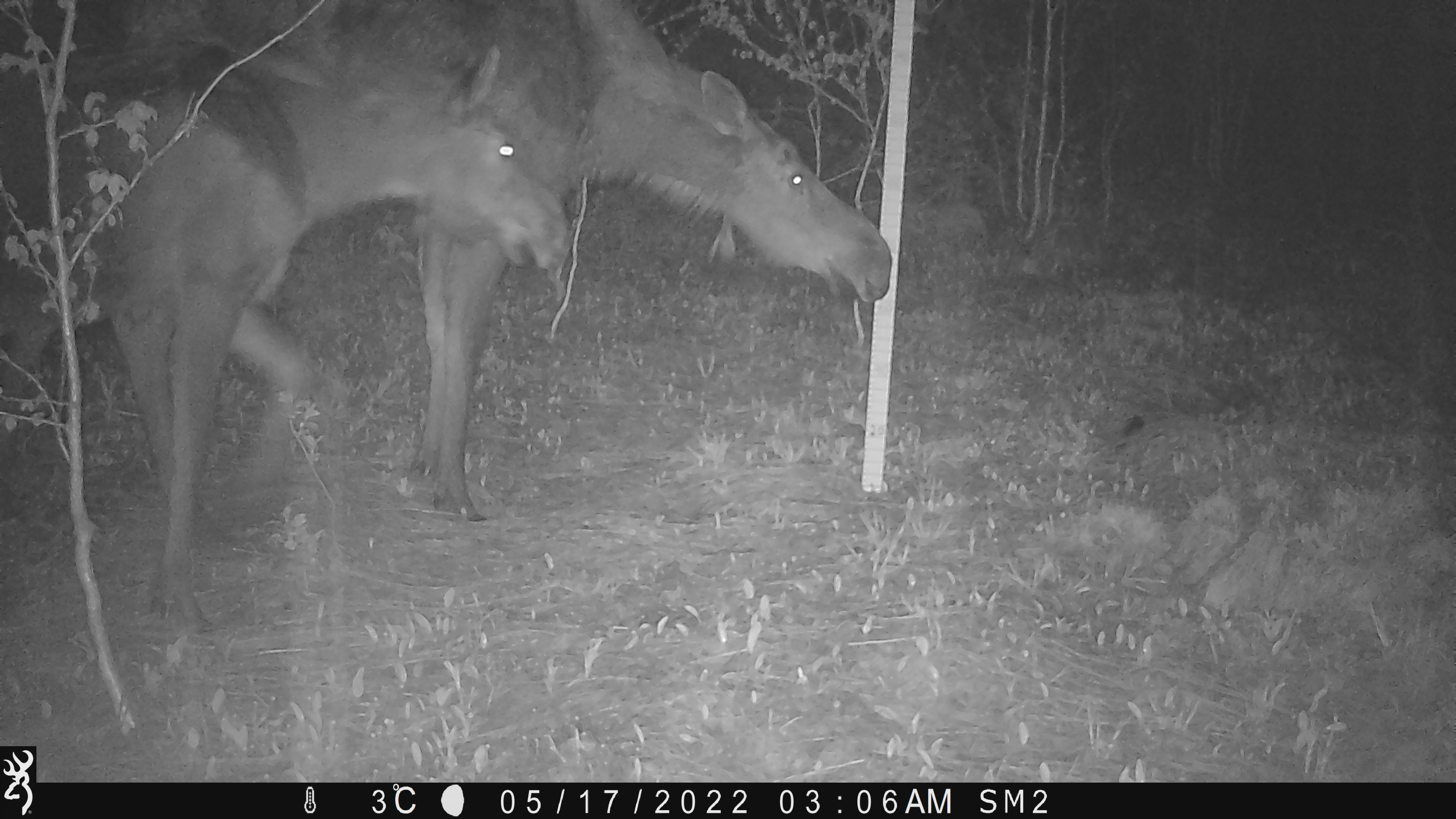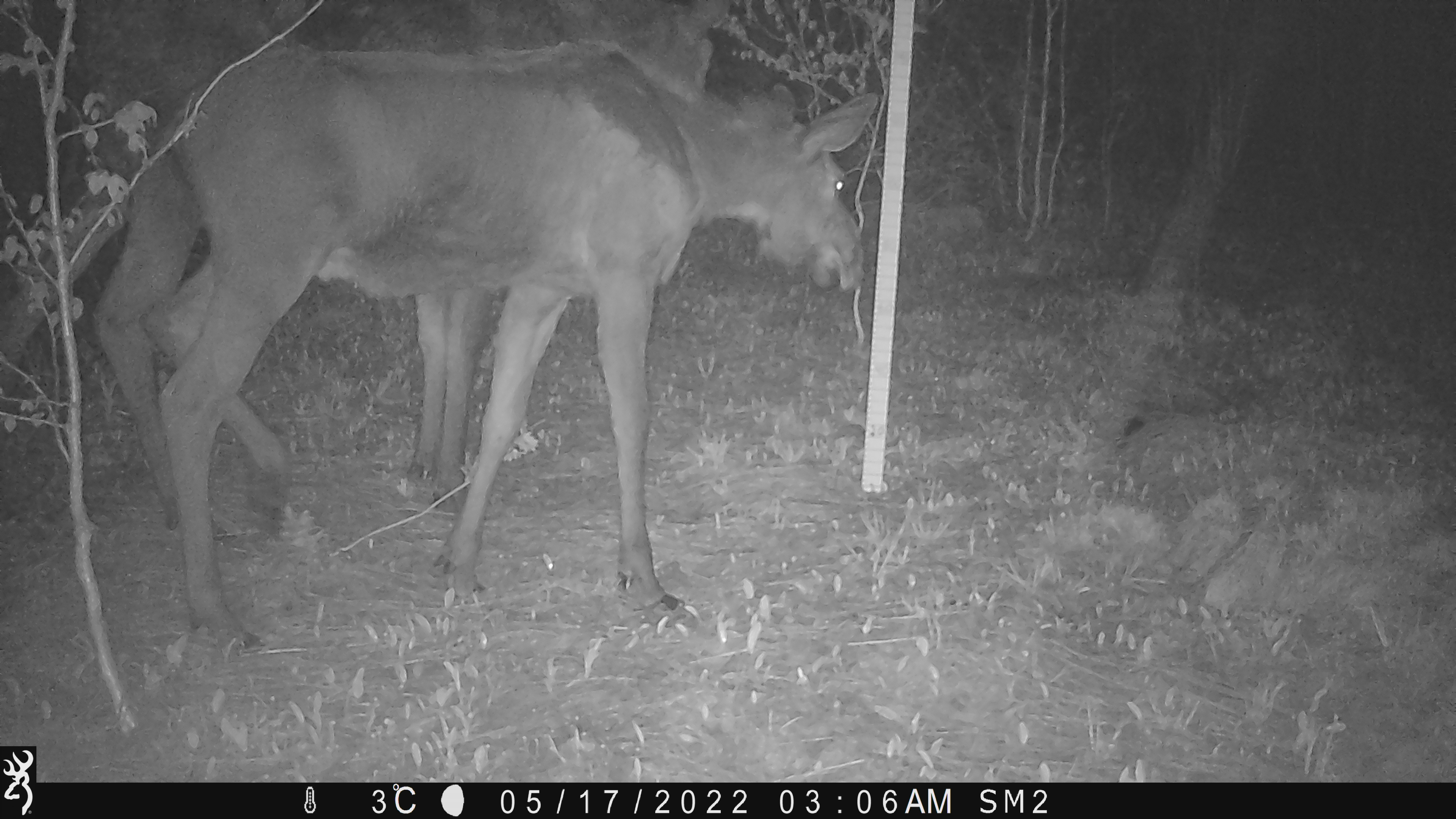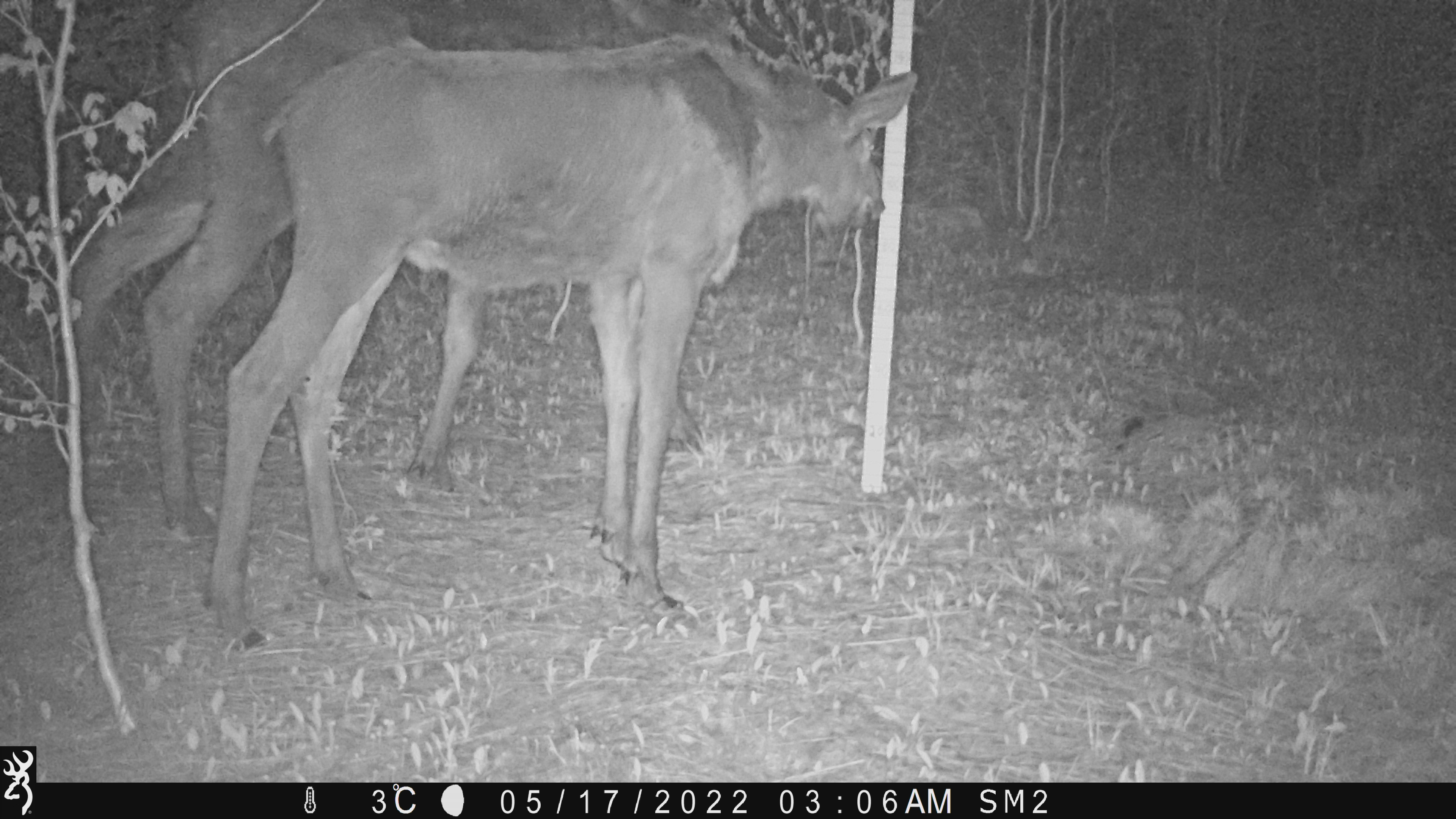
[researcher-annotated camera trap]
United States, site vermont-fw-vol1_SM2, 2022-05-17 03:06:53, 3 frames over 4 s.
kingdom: Animalia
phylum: Chordata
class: Mammalia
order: Artiodactyla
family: Cervidae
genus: Alces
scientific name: Alces alces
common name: moose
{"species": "moose (Alces alces)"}